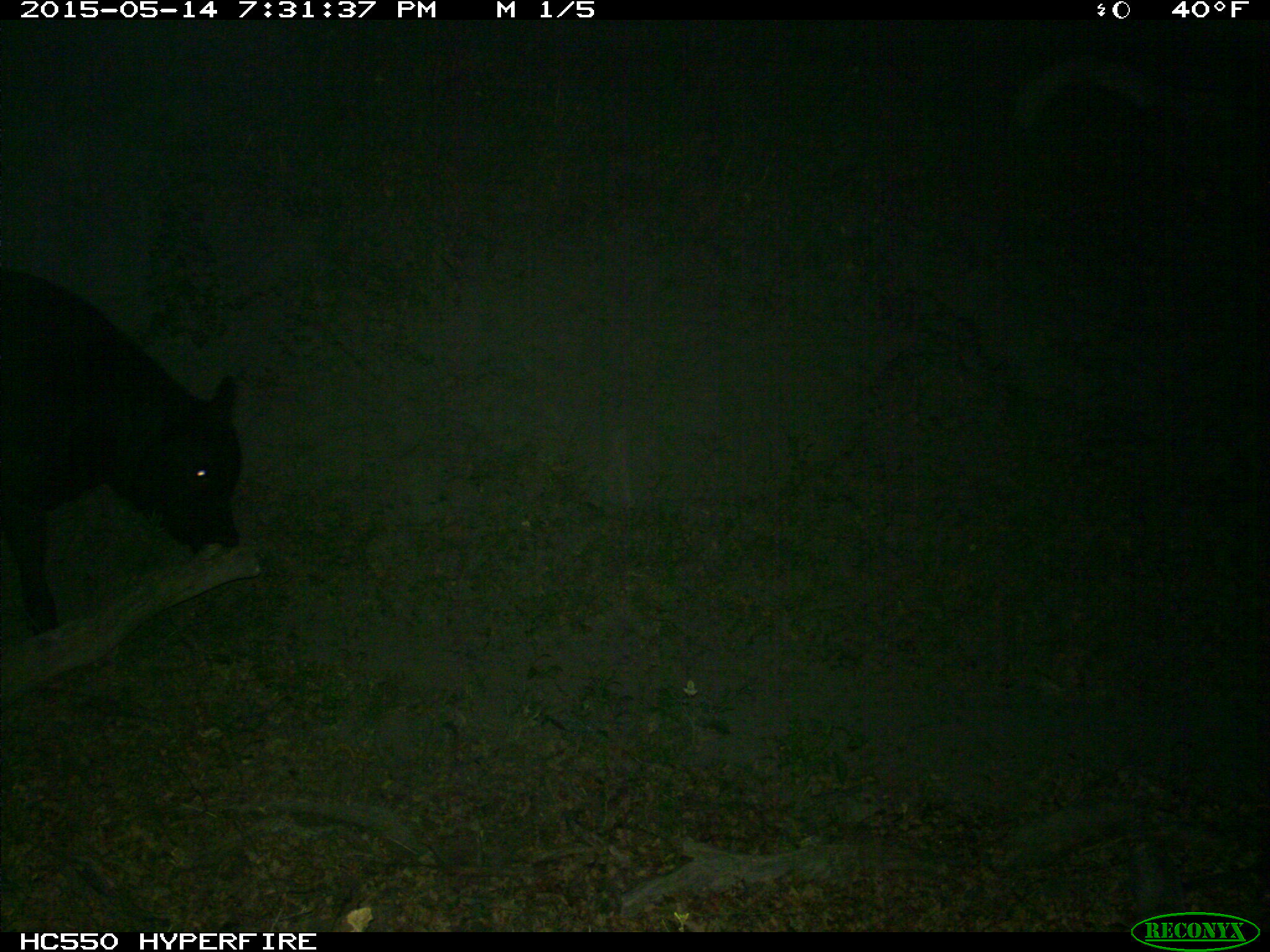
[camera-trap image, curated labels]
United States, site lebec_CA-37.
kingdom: Animalia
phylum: Chordata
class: Mammalia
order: Artiodactyla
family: Bovidae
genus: Bos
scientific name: Bos taurus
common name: domestic cow